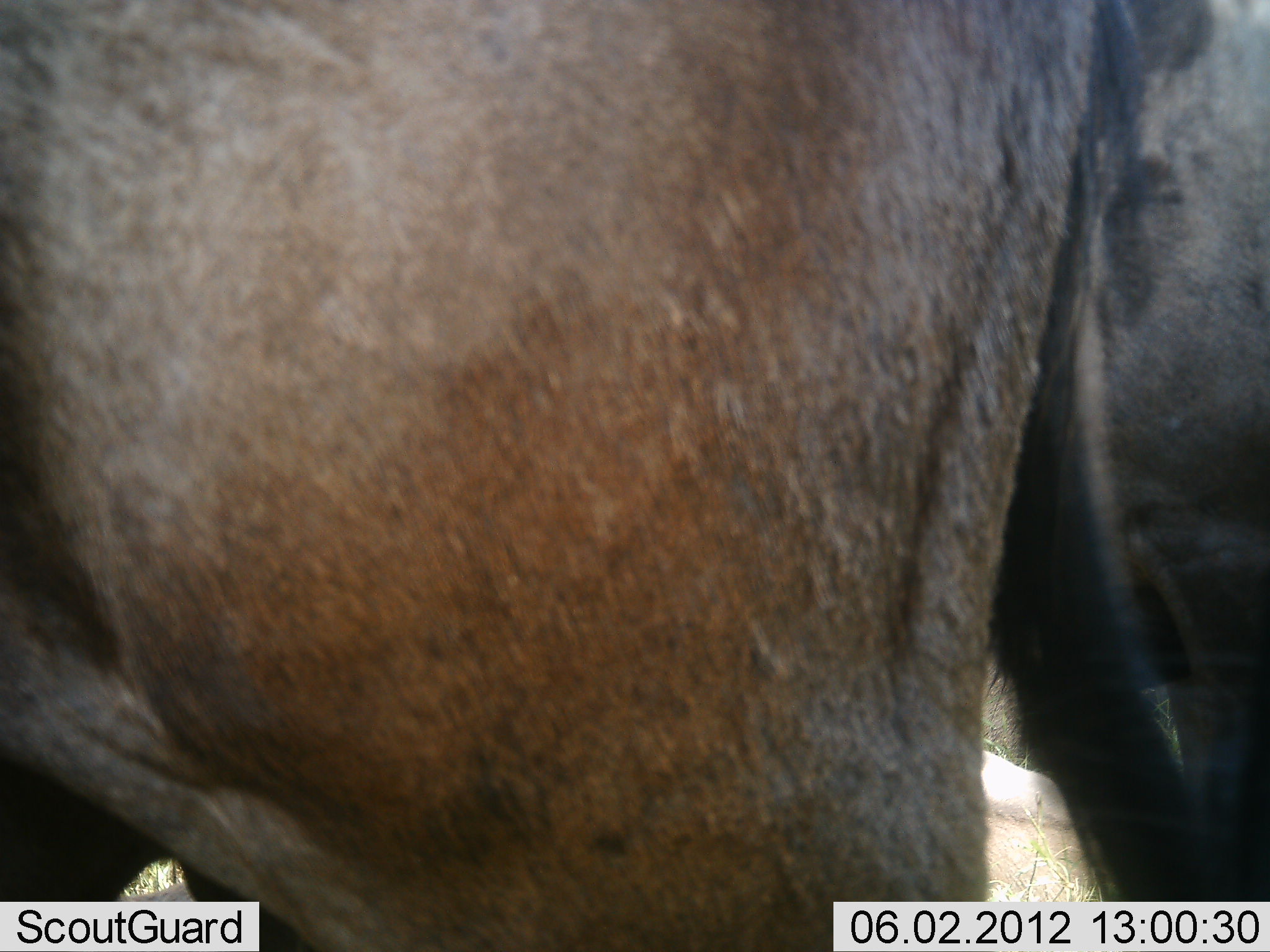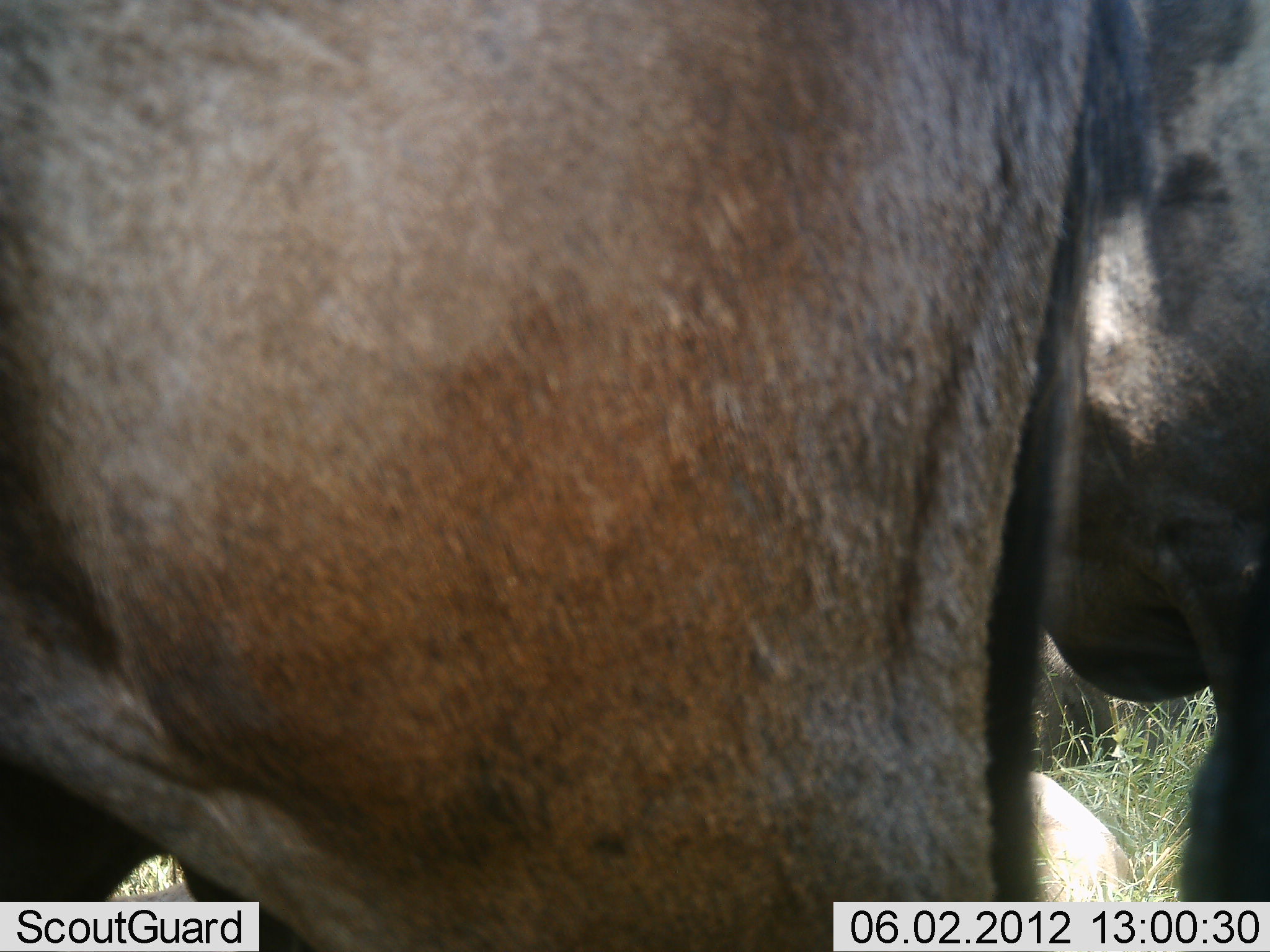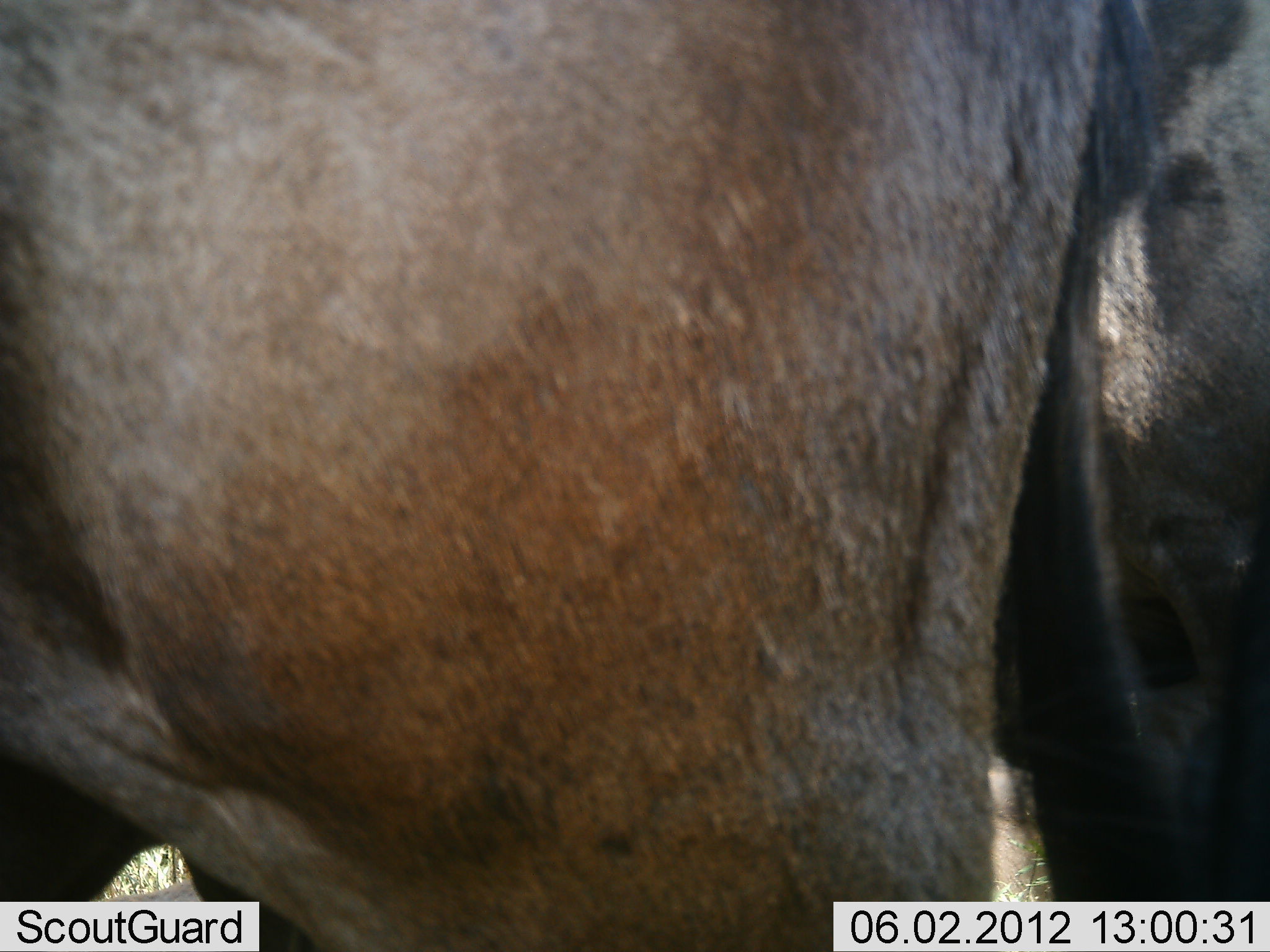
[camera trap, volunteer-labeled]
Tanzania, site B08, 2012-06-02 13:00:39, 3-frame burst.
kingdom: Animalia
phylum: Chordata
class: Mammalia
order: Artiodactyla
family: Bovidae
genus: Connochaetes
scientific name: Connochaetes taurinus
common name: blue wildebeest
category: wildebeest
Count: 3.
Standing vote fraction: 90%.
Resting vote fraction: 50%.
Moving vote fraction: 0%.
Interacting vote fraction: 0%.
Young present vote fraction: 0%.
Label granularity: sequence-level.